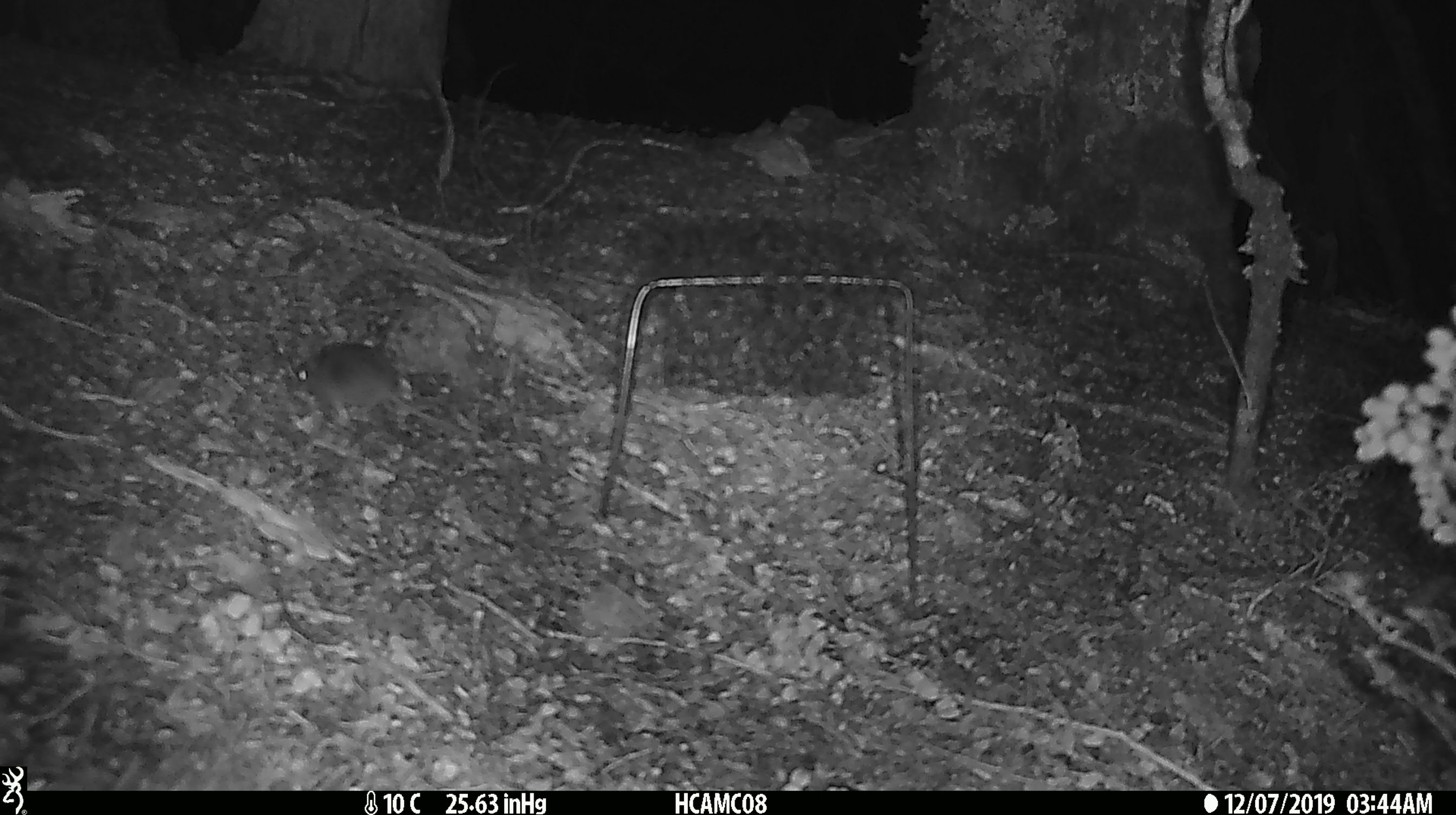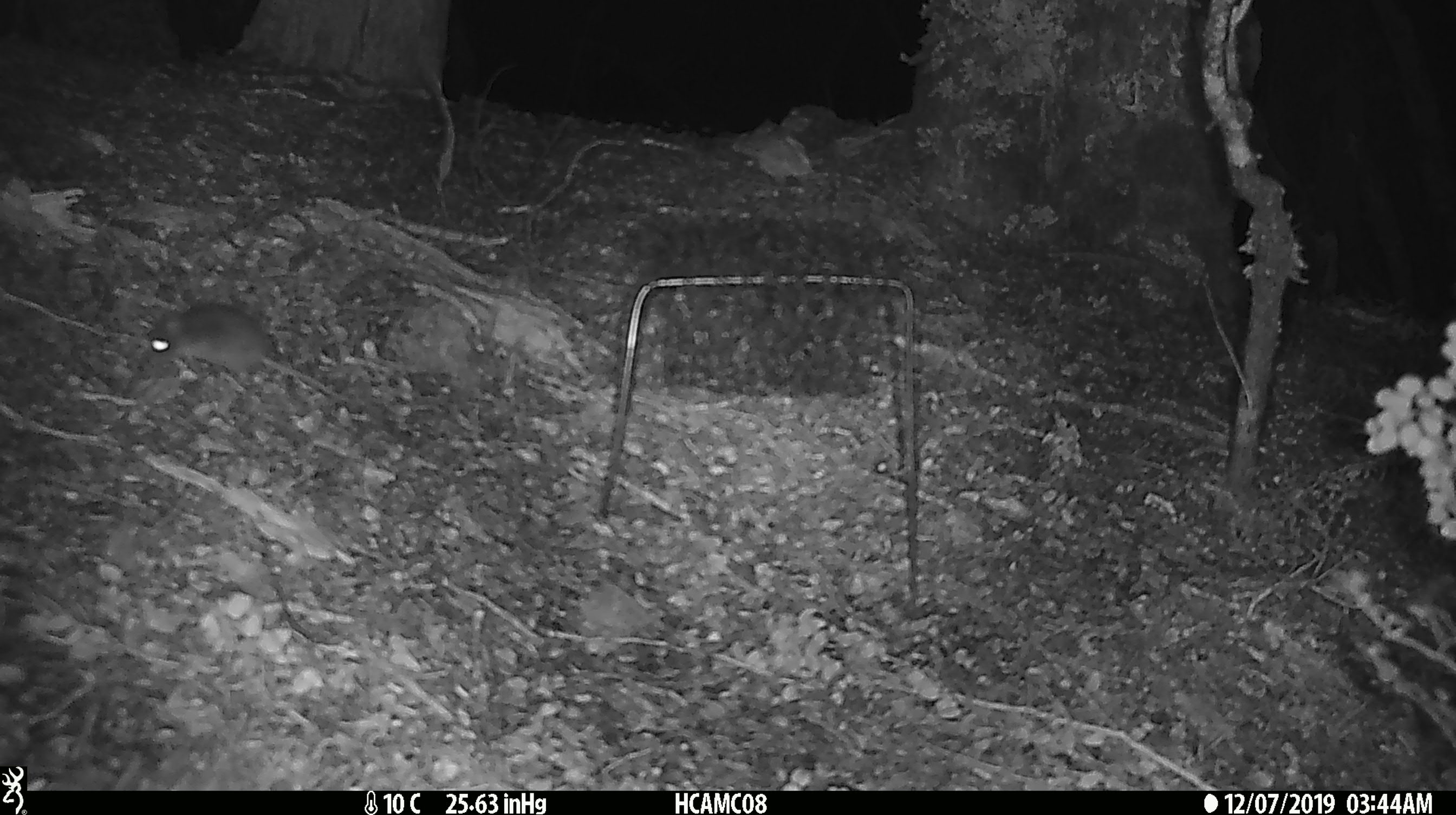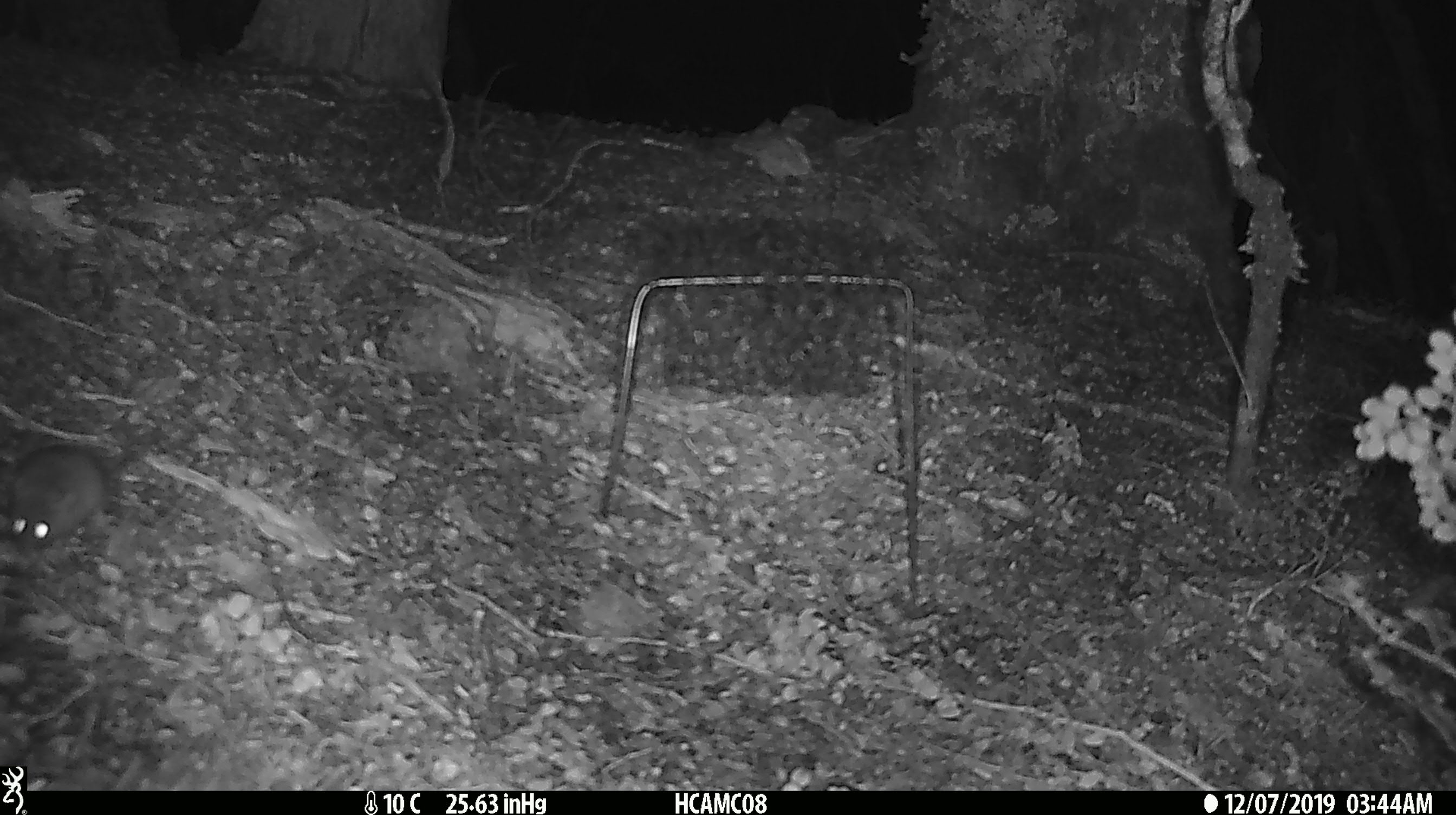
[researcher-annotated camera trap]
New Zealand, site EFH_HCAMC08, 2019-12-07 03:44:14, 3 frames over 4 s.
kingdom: Animalia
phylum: Chordata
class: Mammalia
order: Rodentia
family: Muridae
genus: Mus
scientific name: Mus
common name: mouse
Mouse (Mus).